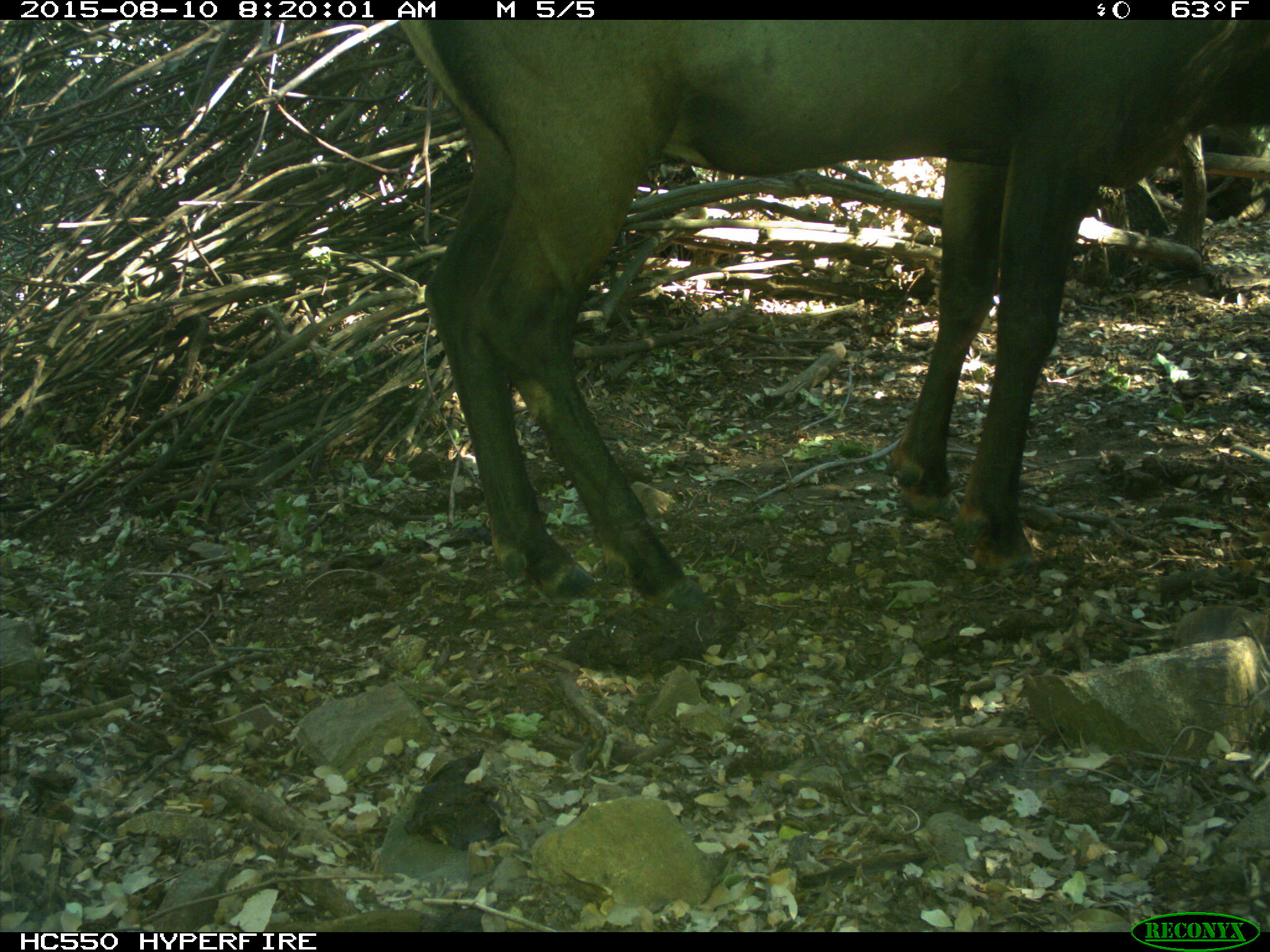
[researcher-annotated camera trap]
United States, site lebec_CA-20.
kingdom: Animalia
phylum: Chordata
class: Mammalia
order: Artiodactyla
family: Cervidae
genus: Cervus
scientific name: Cervus canadensis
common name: elk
Cervus canadensis (elk).